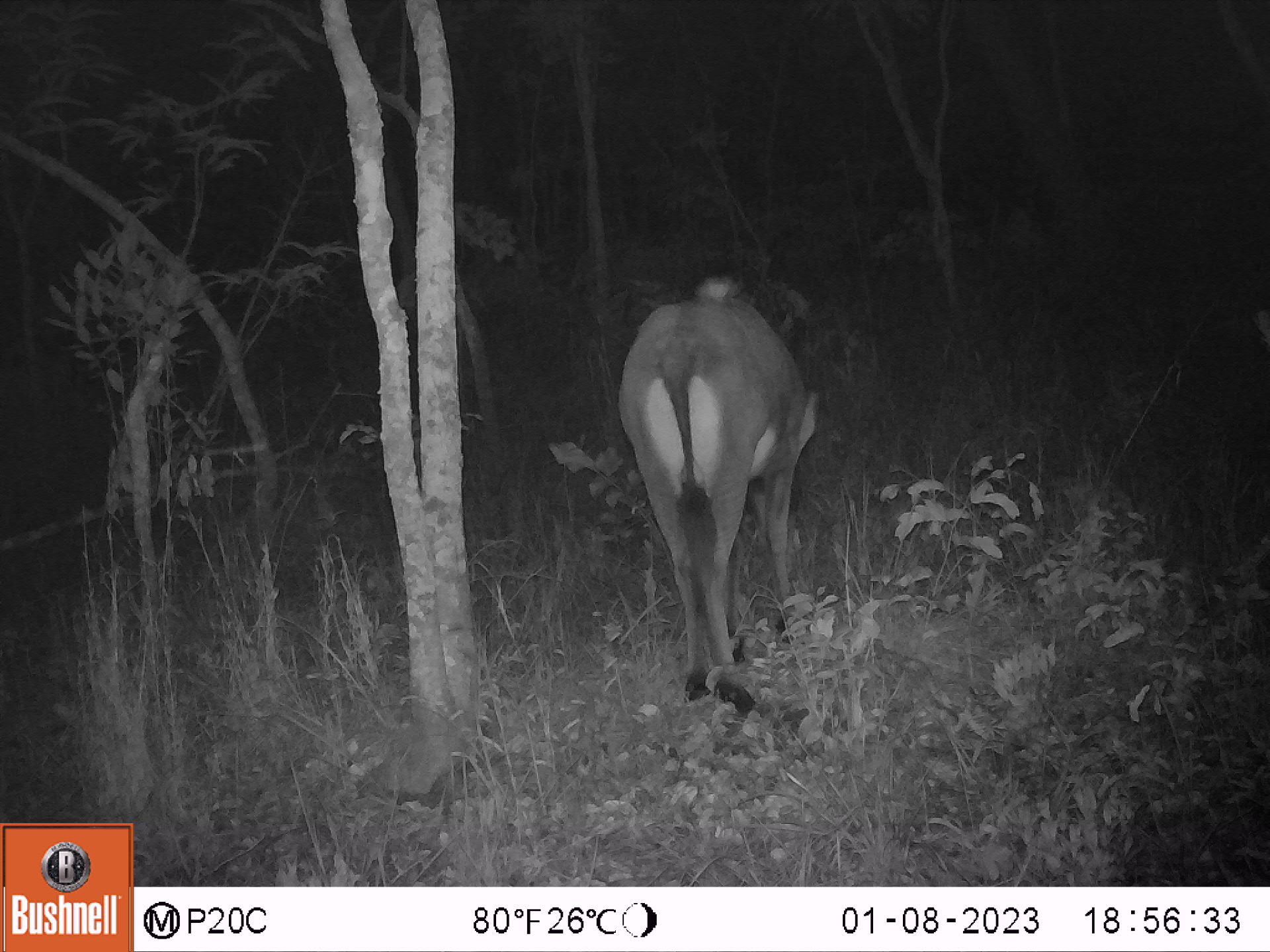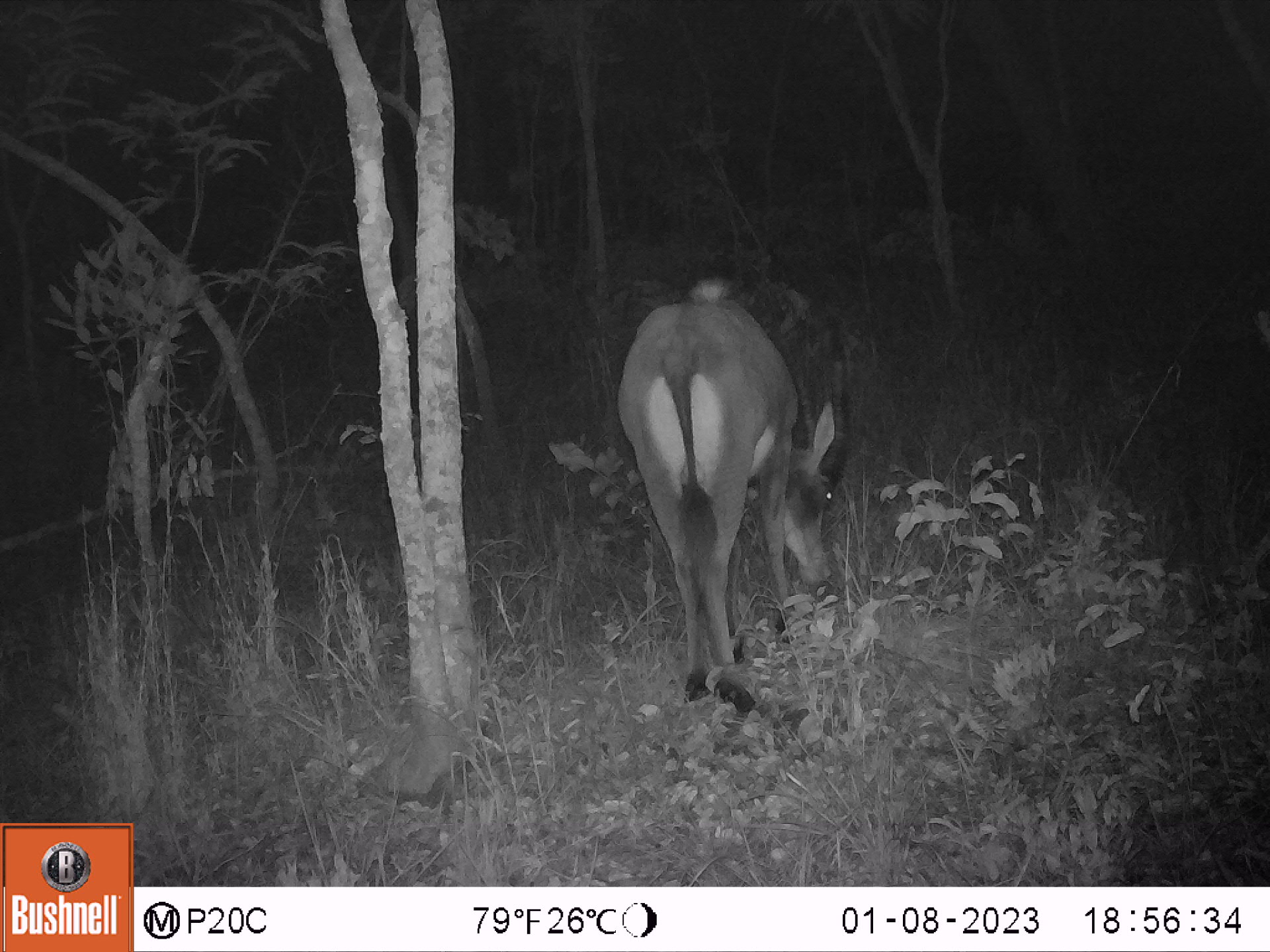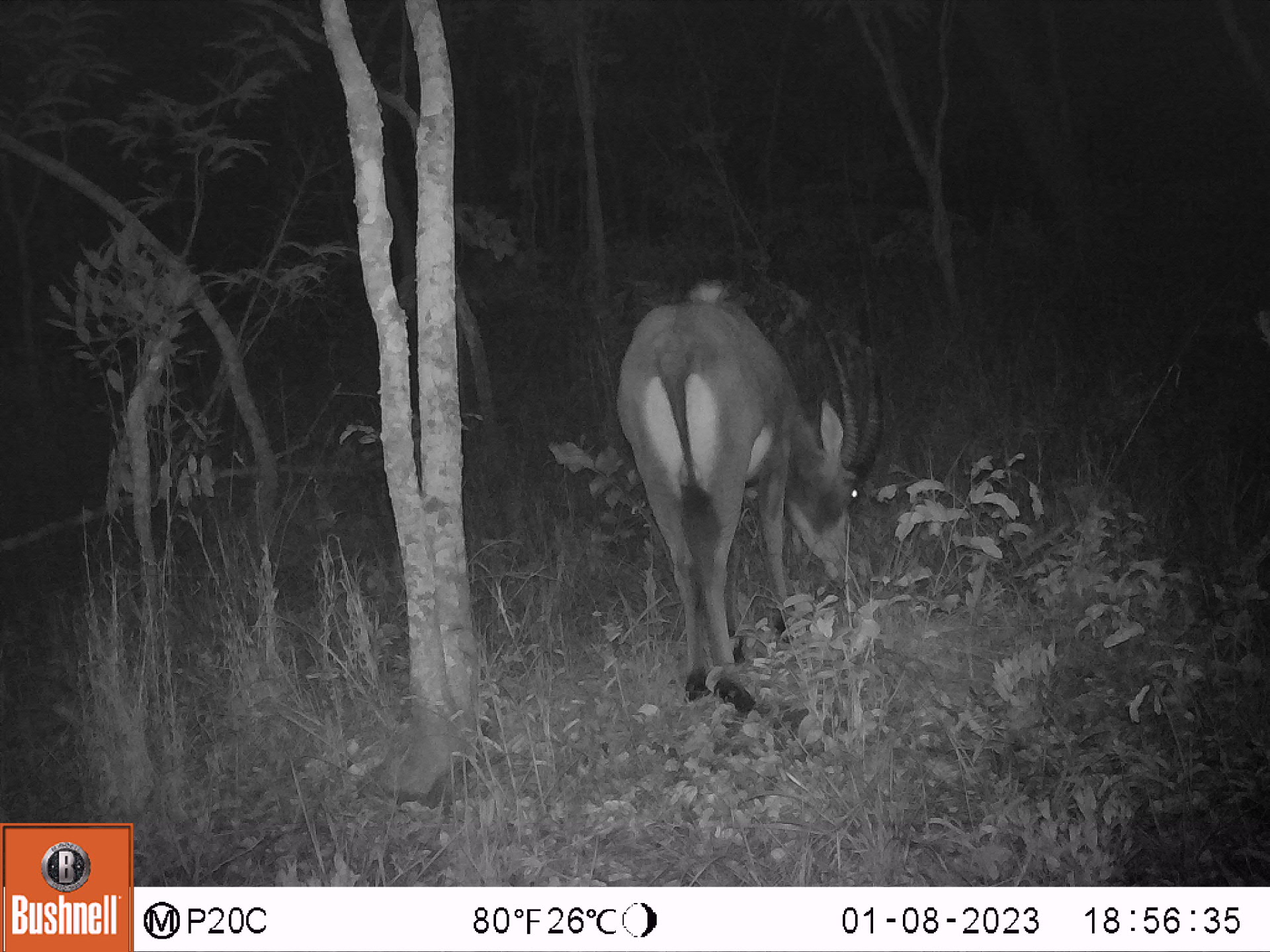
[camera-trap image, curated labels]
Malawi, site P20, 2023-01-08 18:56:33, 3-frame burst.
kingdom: Animalia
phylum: Chordata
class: Mammalia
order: Artiodactyla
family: Bovidae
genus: Hippotragus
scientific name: Hippotragus niger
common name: sable antelope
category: sable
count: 1